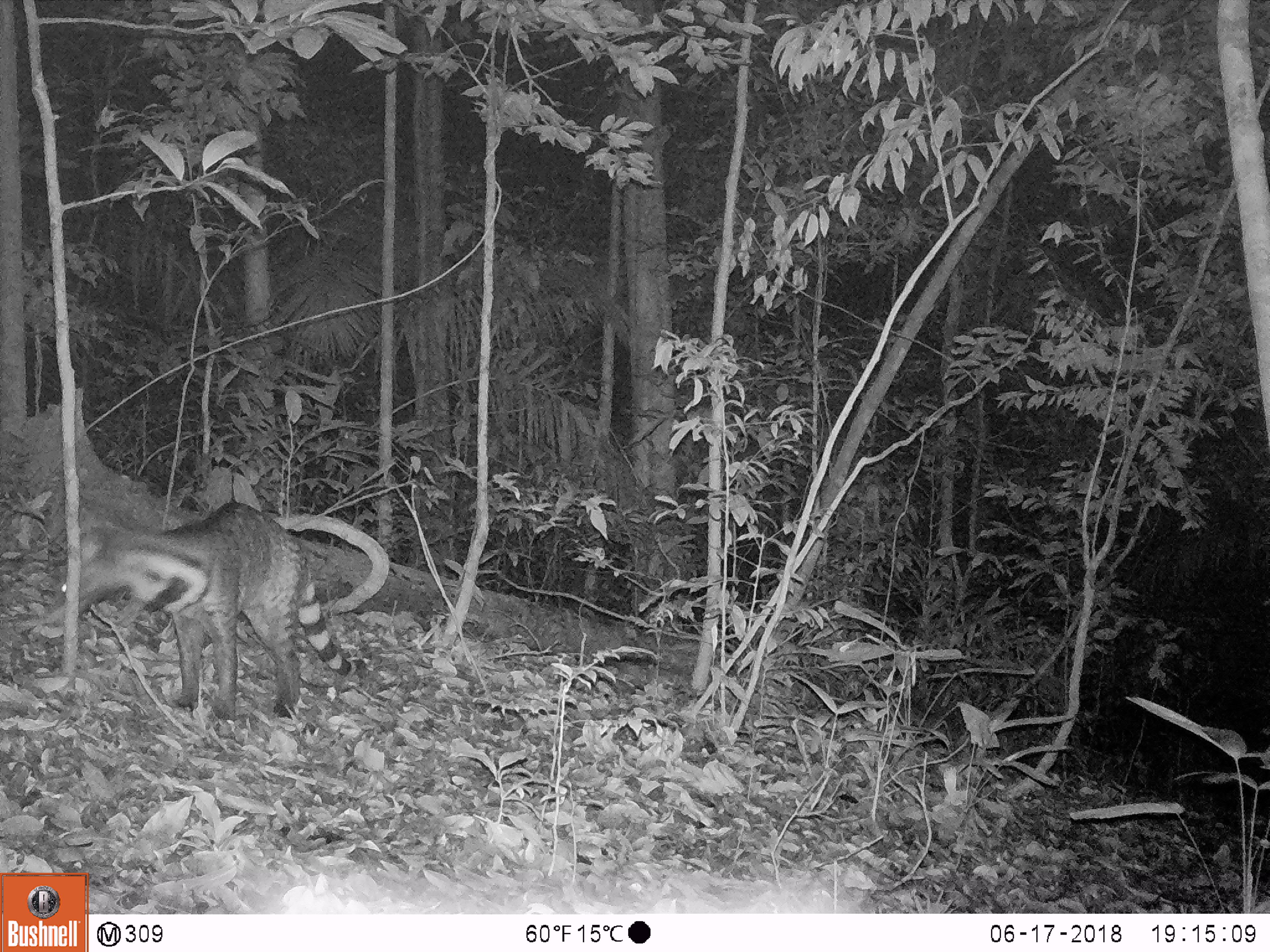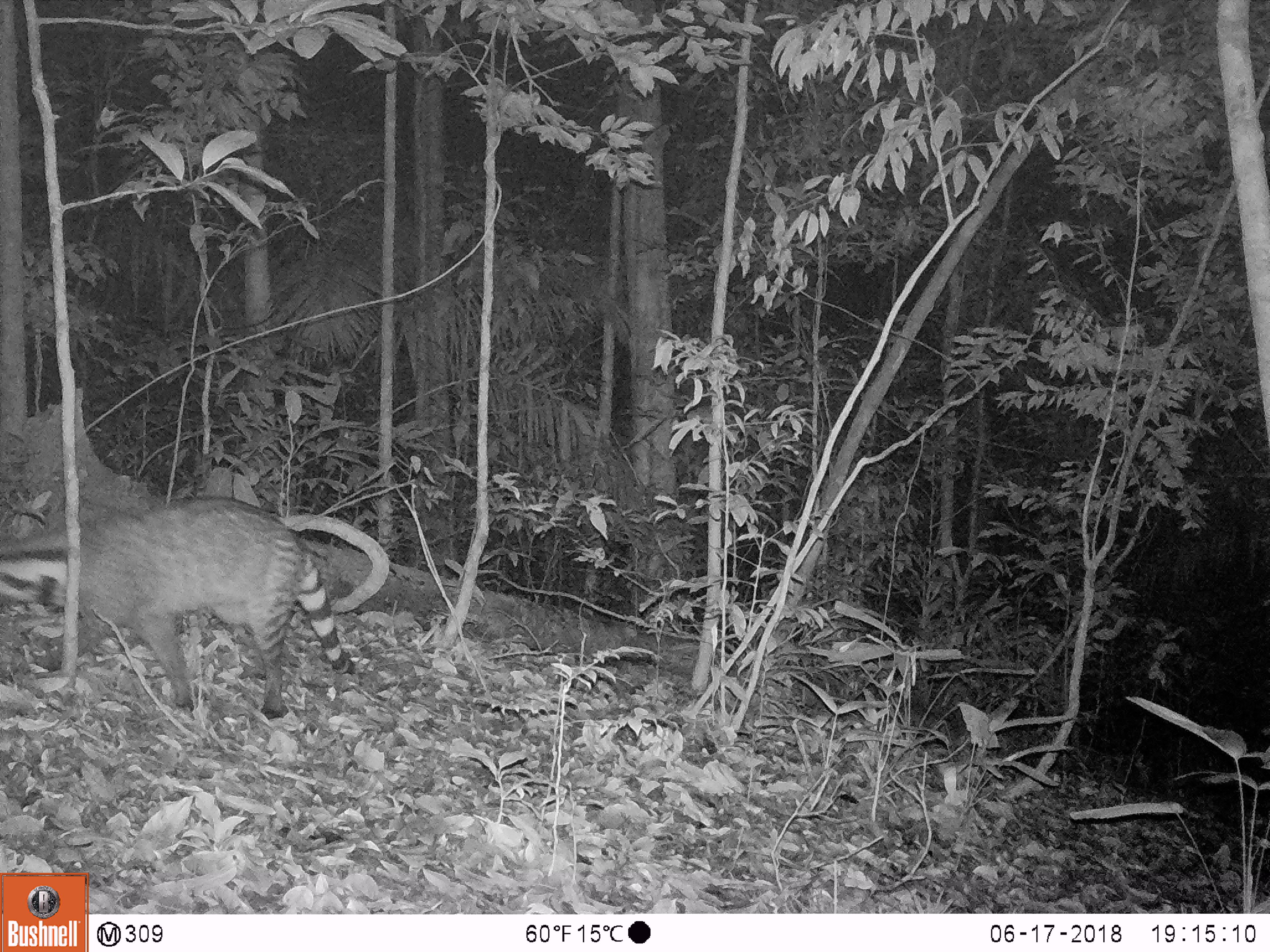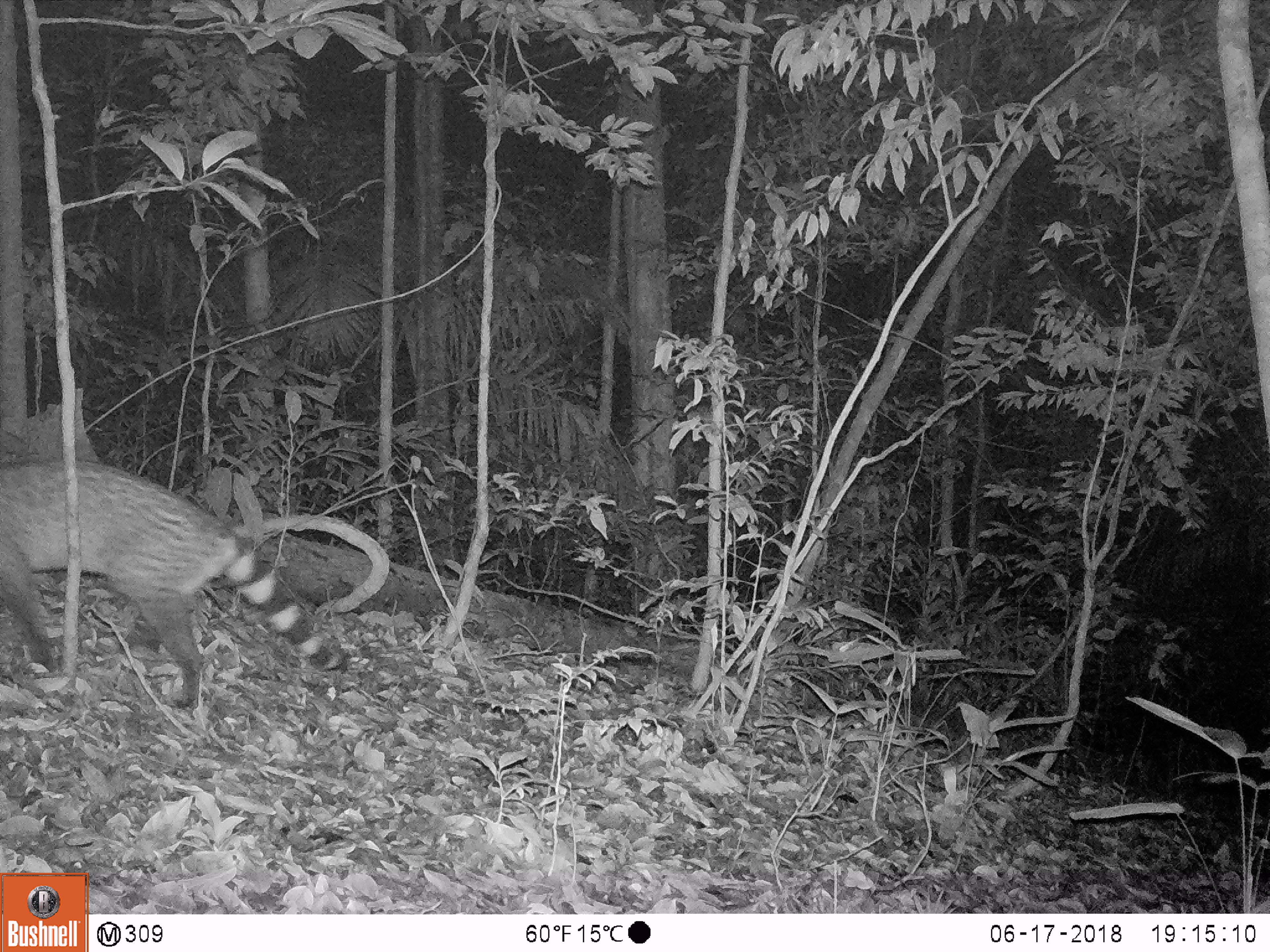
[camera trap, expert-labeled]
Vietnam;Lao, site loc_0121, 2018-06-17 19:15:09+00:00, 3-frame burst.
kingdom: Animalia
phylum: Chordata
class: Mammalia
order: Carnivora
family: Viverridae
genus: Viverra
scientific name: Viverra zibetha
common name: large indian civet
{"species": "large indian civet (Viverra zibetha)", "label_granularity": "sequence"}